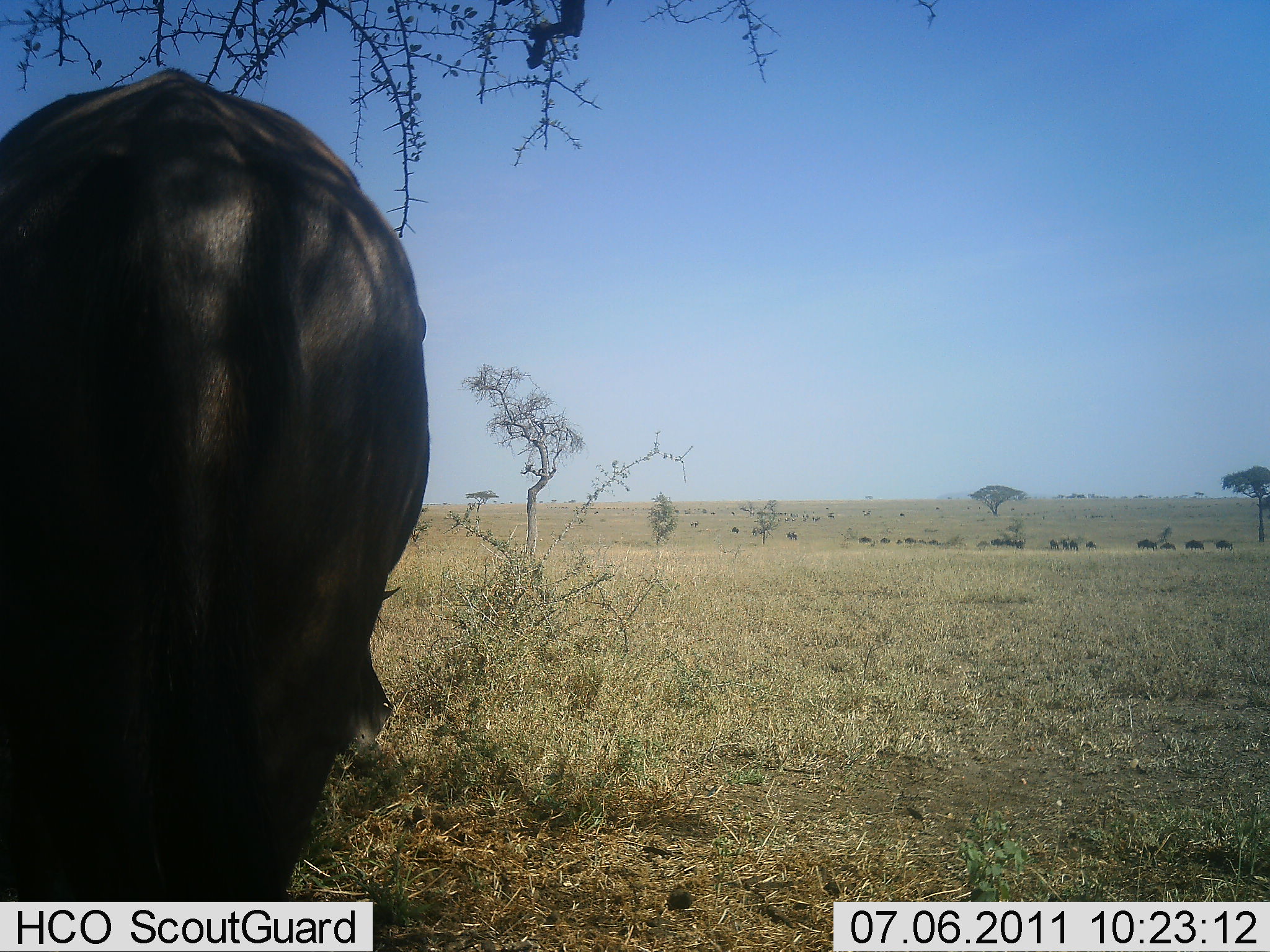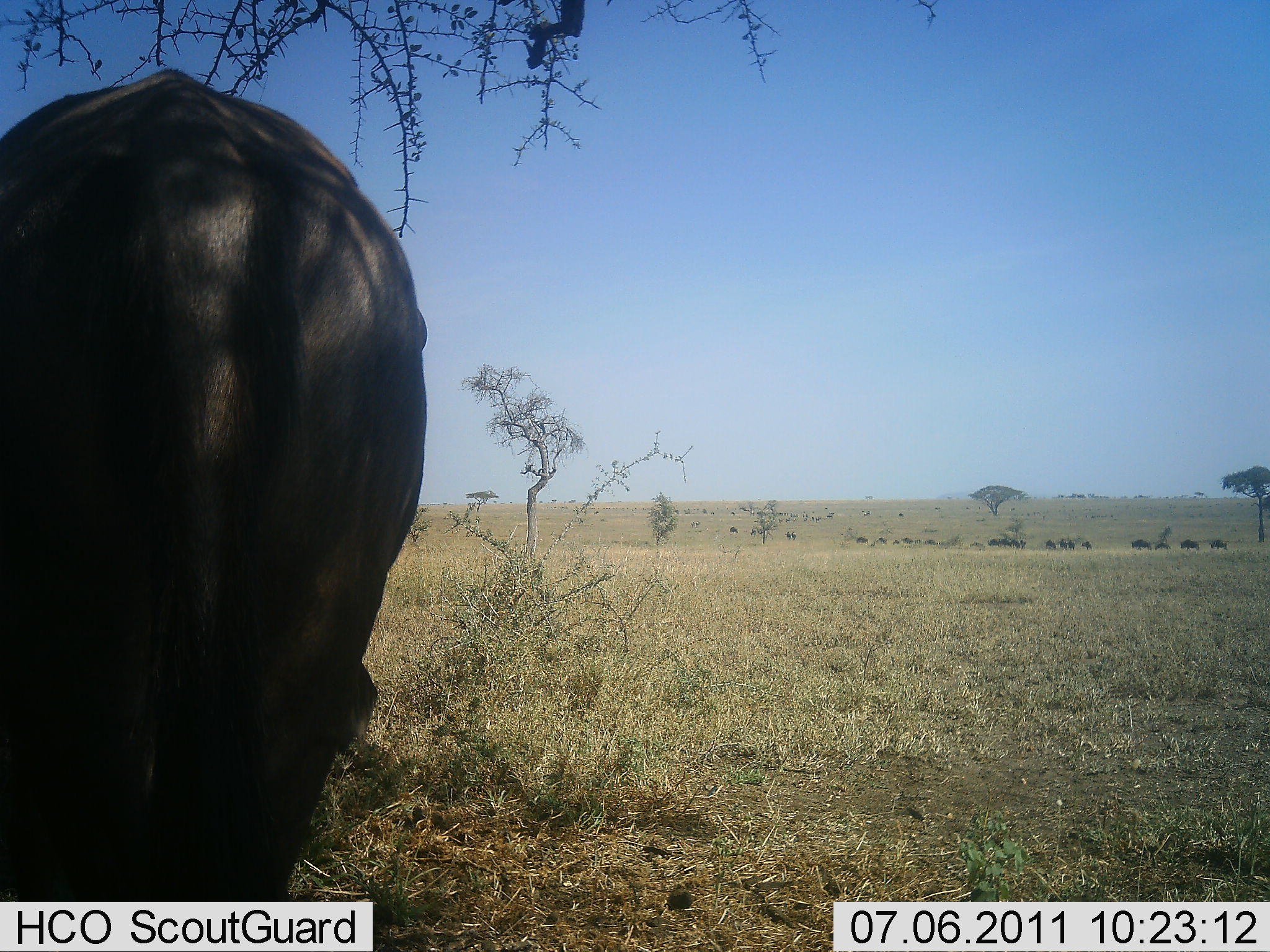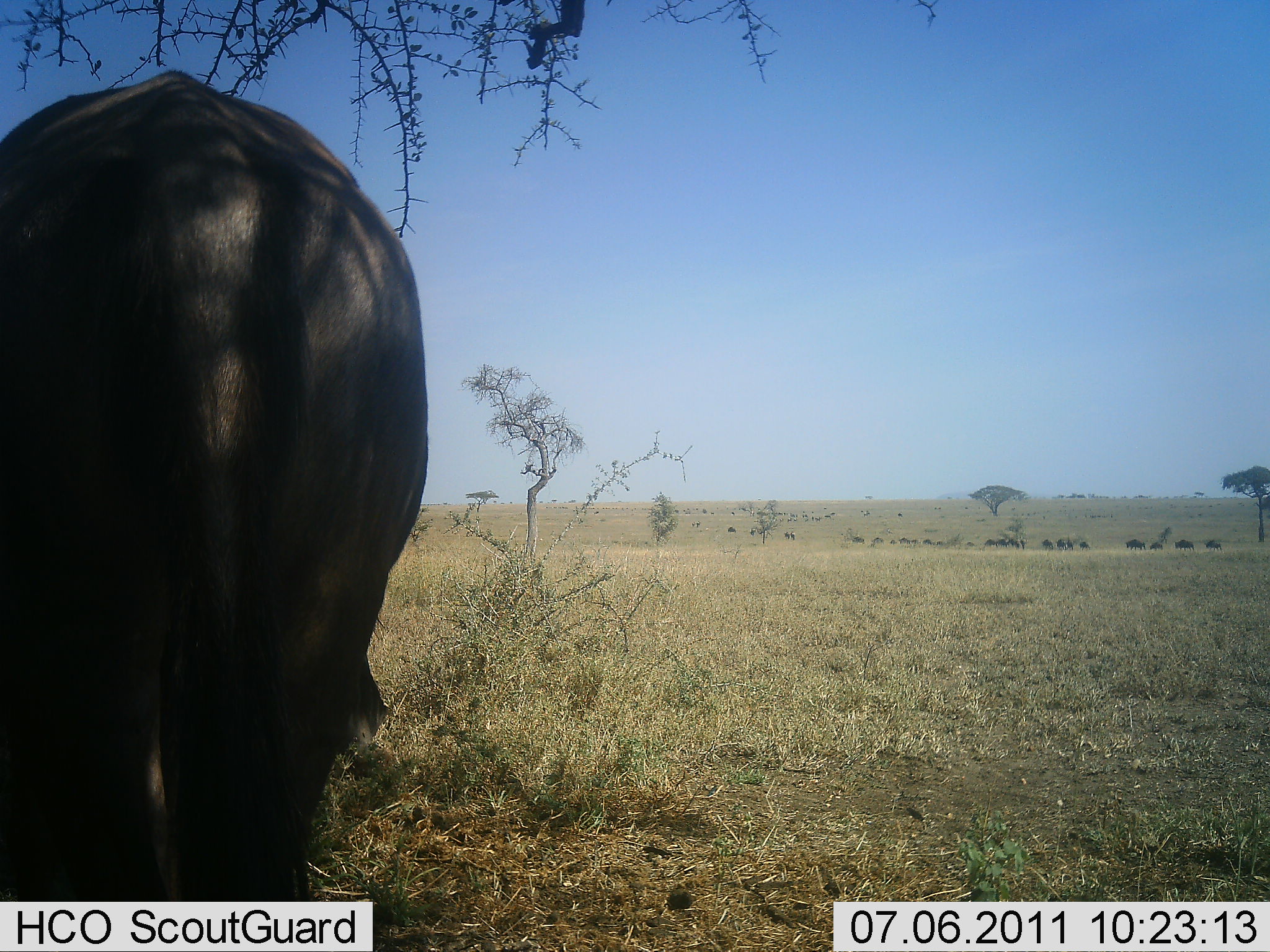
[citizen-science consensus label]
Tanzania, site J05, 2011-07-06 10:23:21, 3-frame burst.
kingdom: Animalia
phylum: Chordata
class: Mammalia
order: Artiodactyla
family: Bovidae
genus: Connochaetes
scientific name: Connochaetes taurinus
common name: blue wildebeest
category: wildebeest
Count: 11-50.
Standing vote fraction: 43%.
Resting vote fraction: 0%.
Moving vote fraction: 29%.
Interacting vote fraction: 0%.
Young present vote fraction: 0%.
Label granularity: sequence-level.